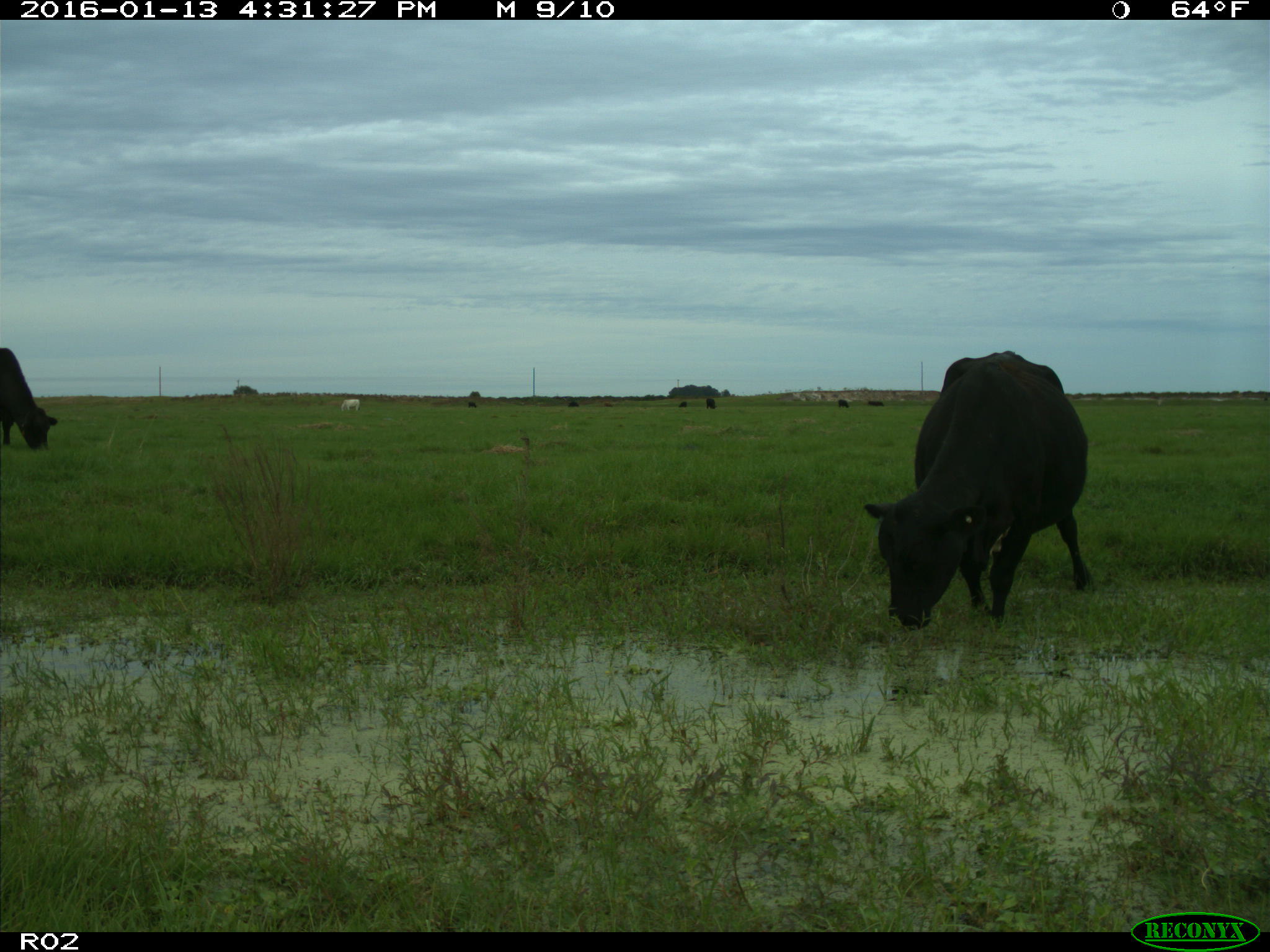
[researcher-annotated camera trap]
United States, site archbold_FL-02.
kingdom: Animalia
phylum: Chordata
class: Mammalia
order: Artiodactyla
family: Bovidae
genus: Bos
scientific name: Bos taurus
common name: domestic cow